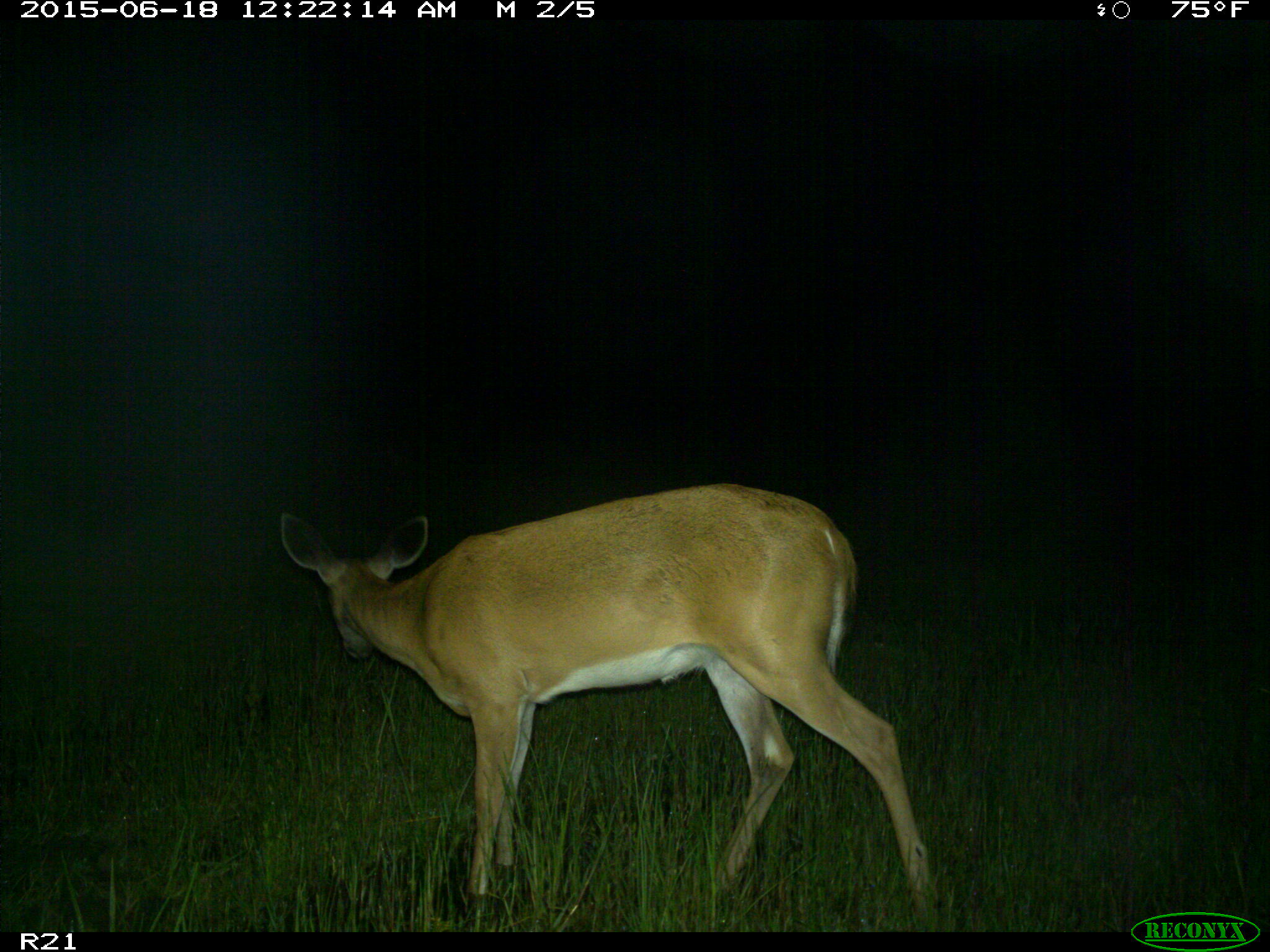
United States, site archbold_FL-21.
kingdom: Animalia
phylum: Chordata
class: Mammalia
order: Artiodactyla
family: Cervidae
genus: Odocoileus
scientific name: Odocoileus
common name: deer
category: unidentified deer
Unidentified deer (deer) (Odocoileus).